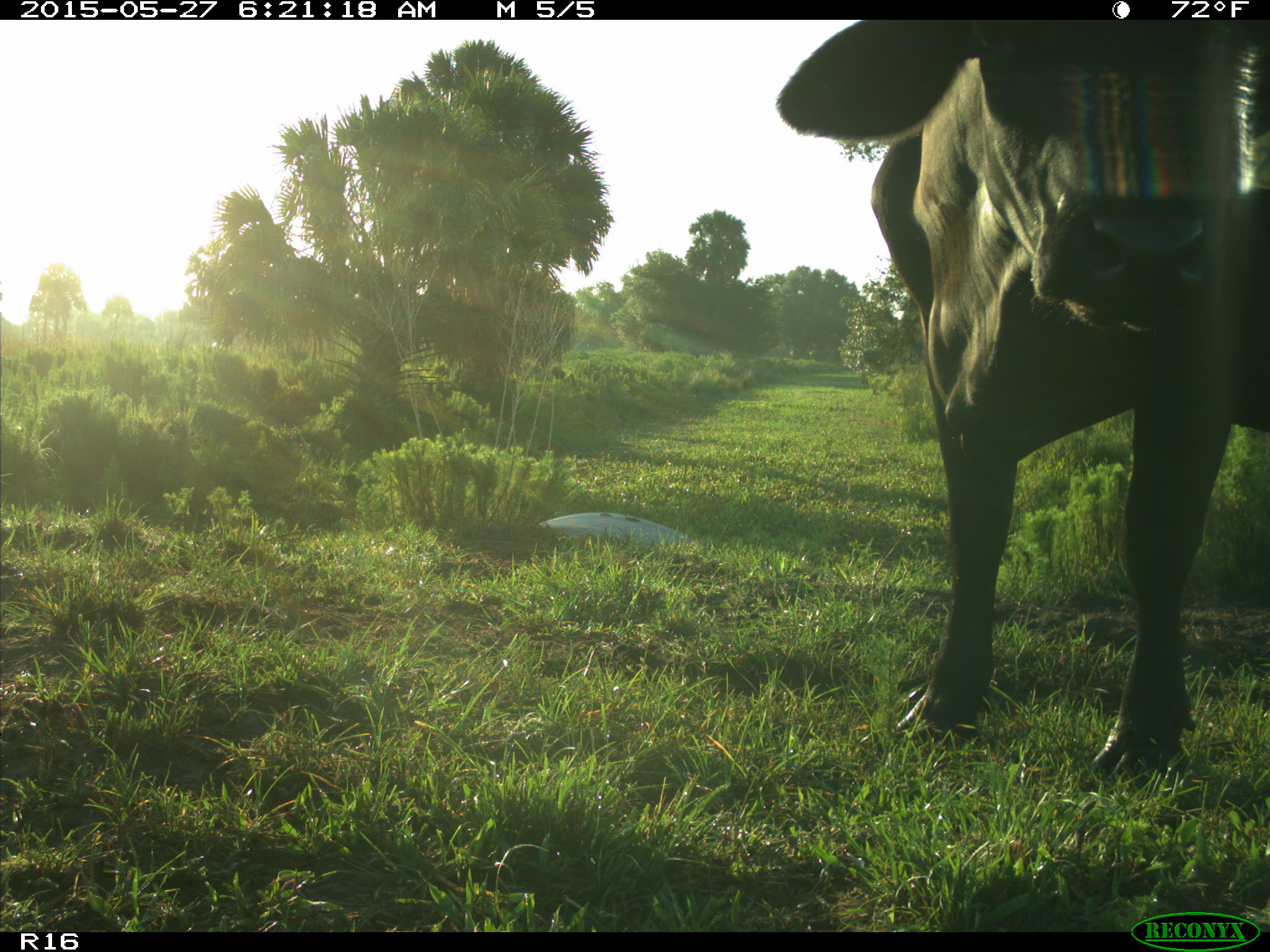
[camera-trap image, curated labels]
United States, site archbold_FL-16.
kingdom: Animalia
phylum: Chordata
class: Mammalia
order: Artiodactyla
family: Bovidae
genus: Bos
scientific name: Bos taurus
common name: domestic cow